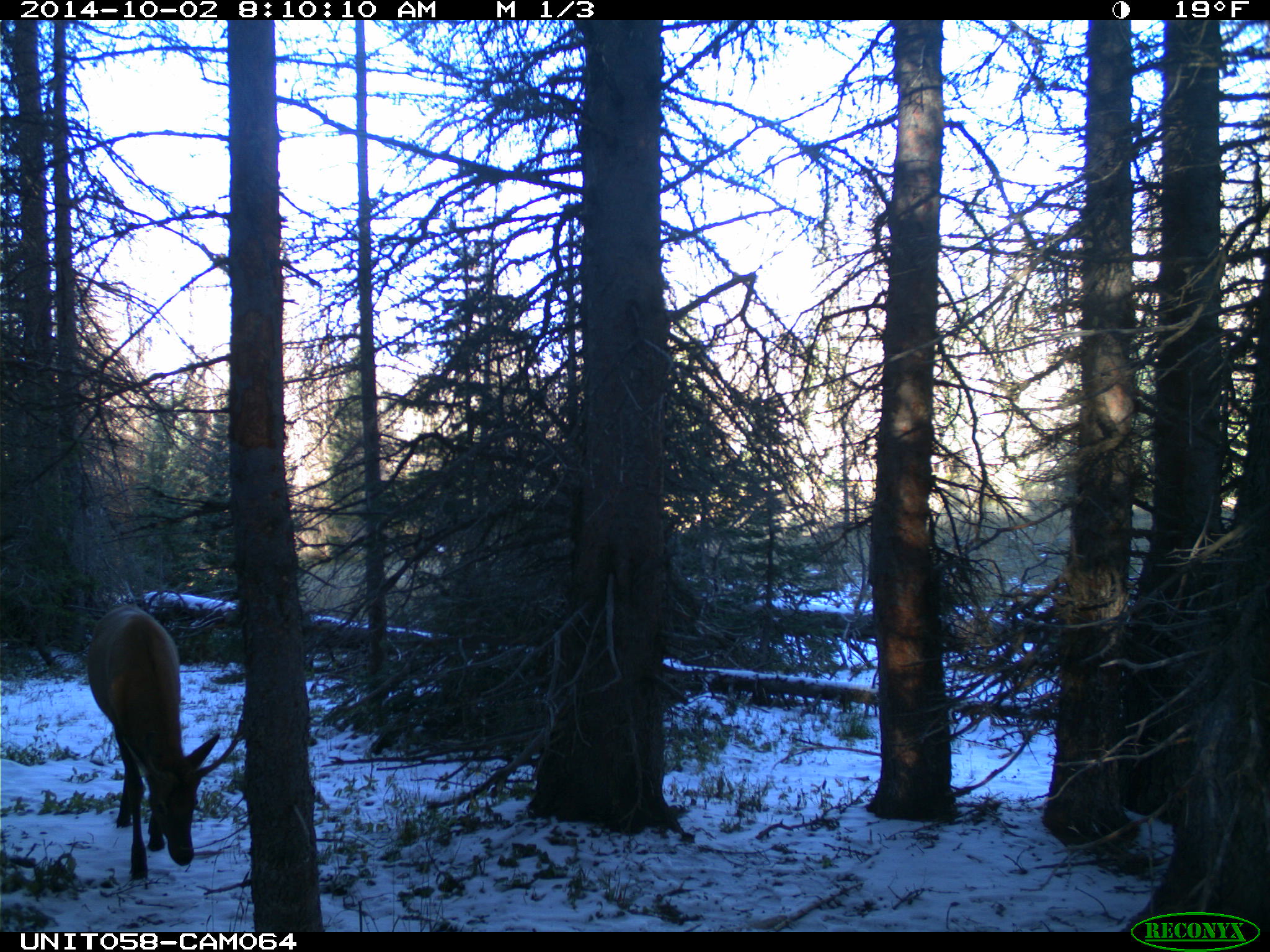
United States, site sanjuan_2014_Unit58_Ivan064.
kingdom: Animalia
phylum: Chordata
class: Mammalia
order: Artiodactyla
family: Cervidae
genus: Cervus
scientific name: Cervus elaphus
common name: red deer